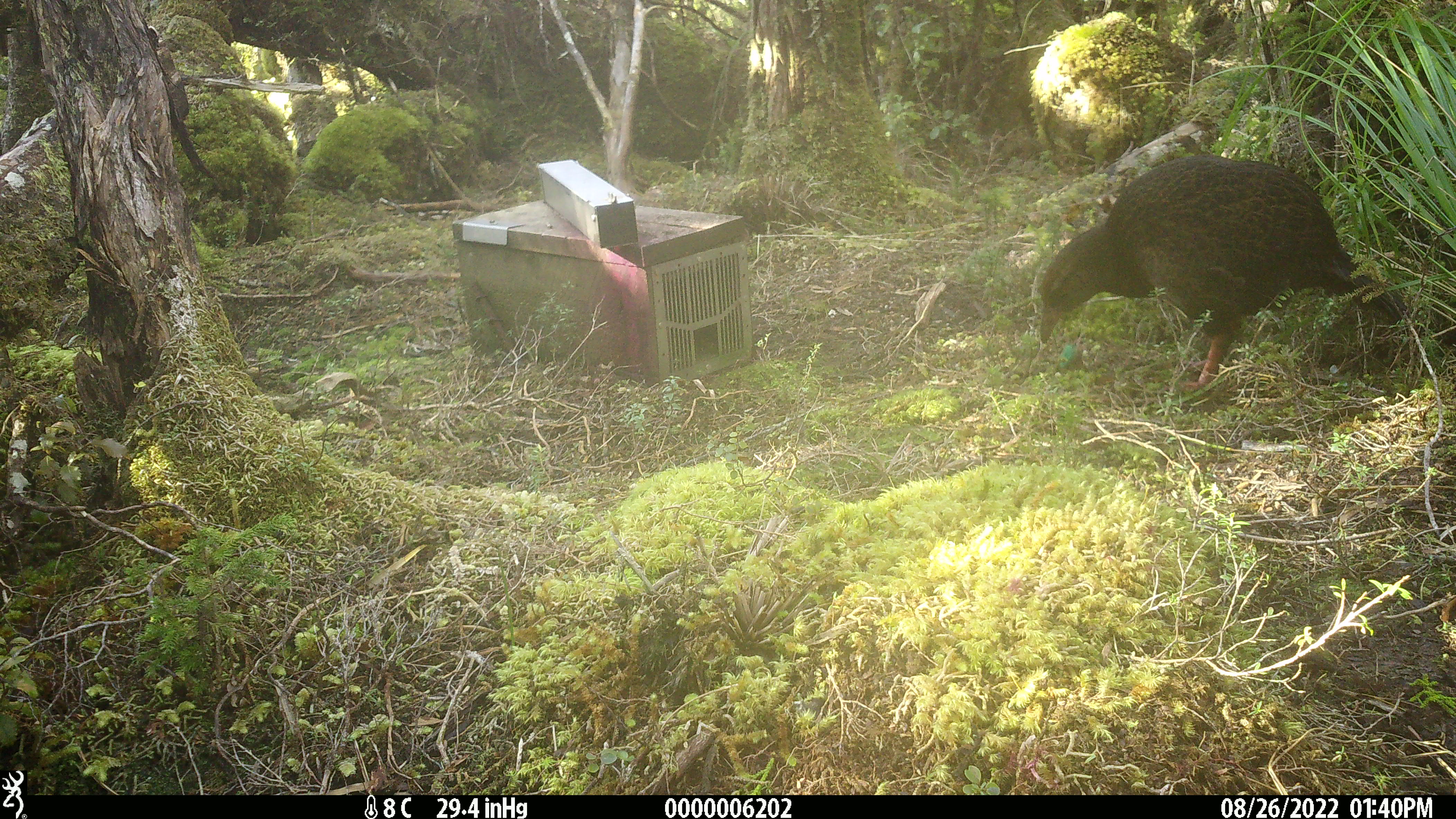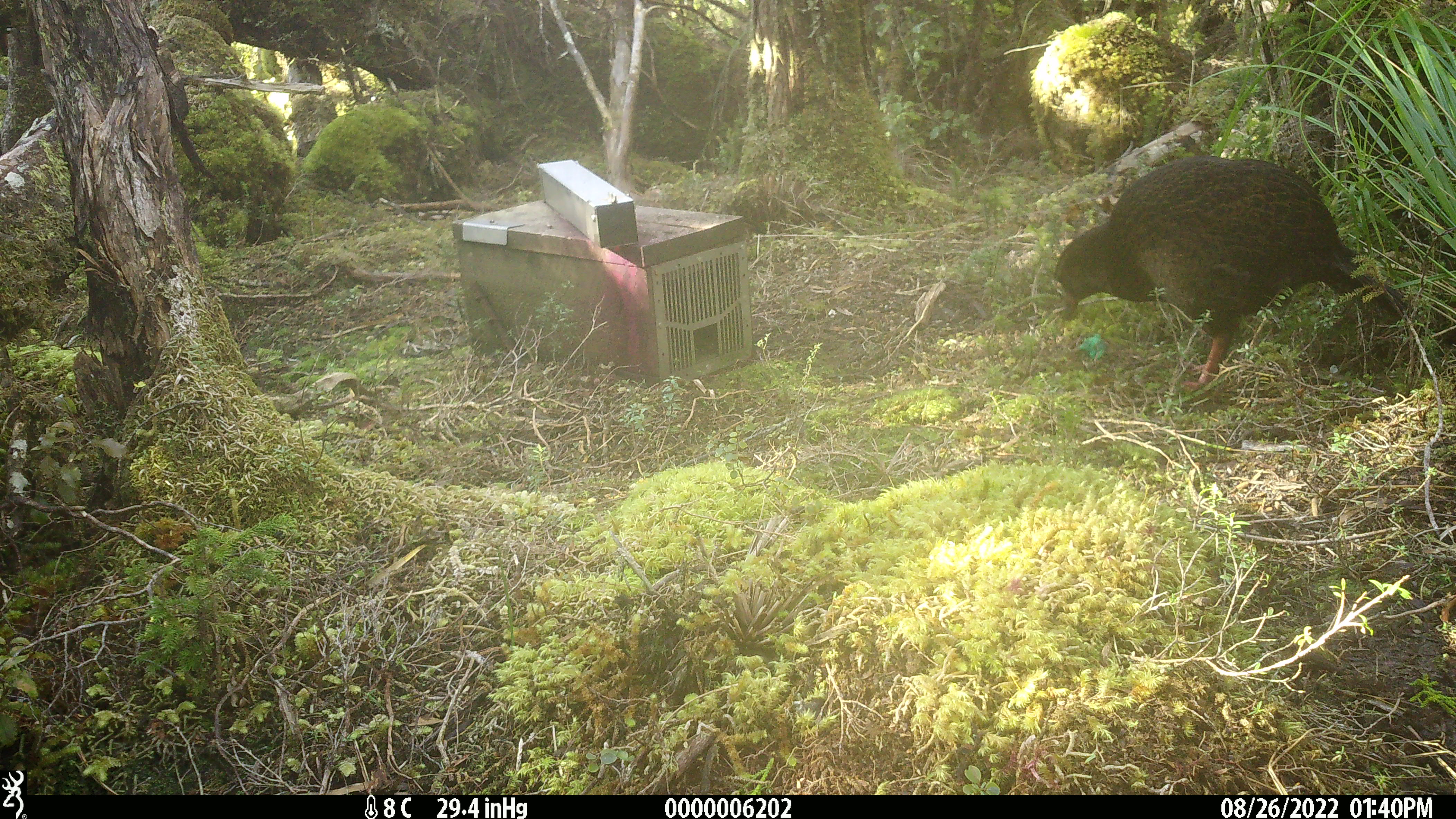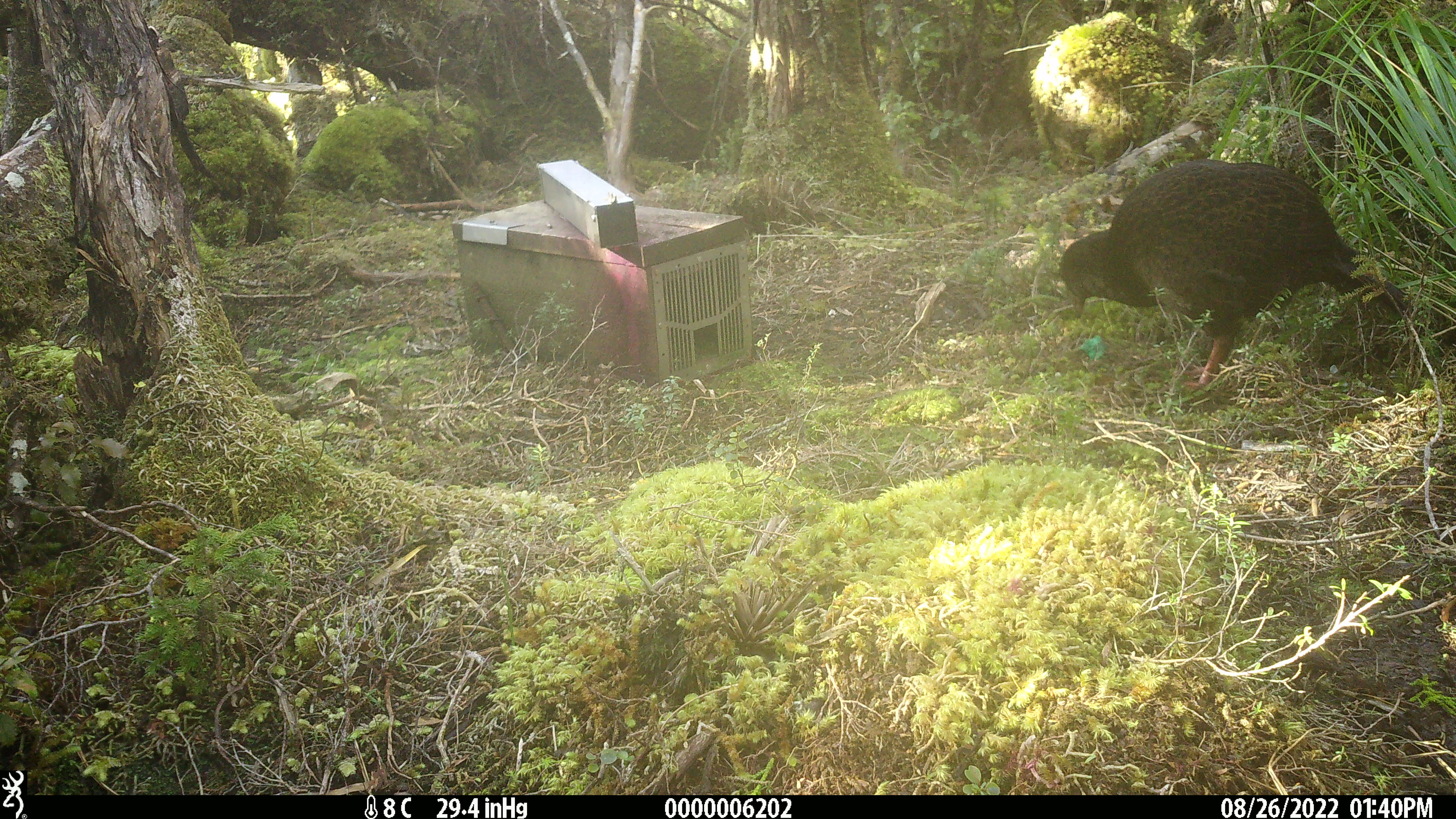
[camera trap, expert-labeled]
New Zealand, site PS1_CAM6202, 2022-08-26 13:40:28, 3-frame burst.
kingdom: Animalia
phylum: Chordata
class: Aves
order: Gruiformes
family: Rallidae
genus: Gallirallus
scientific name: Gallirallus australis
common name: weka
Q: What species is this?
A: Weka (Gallirallus australis).